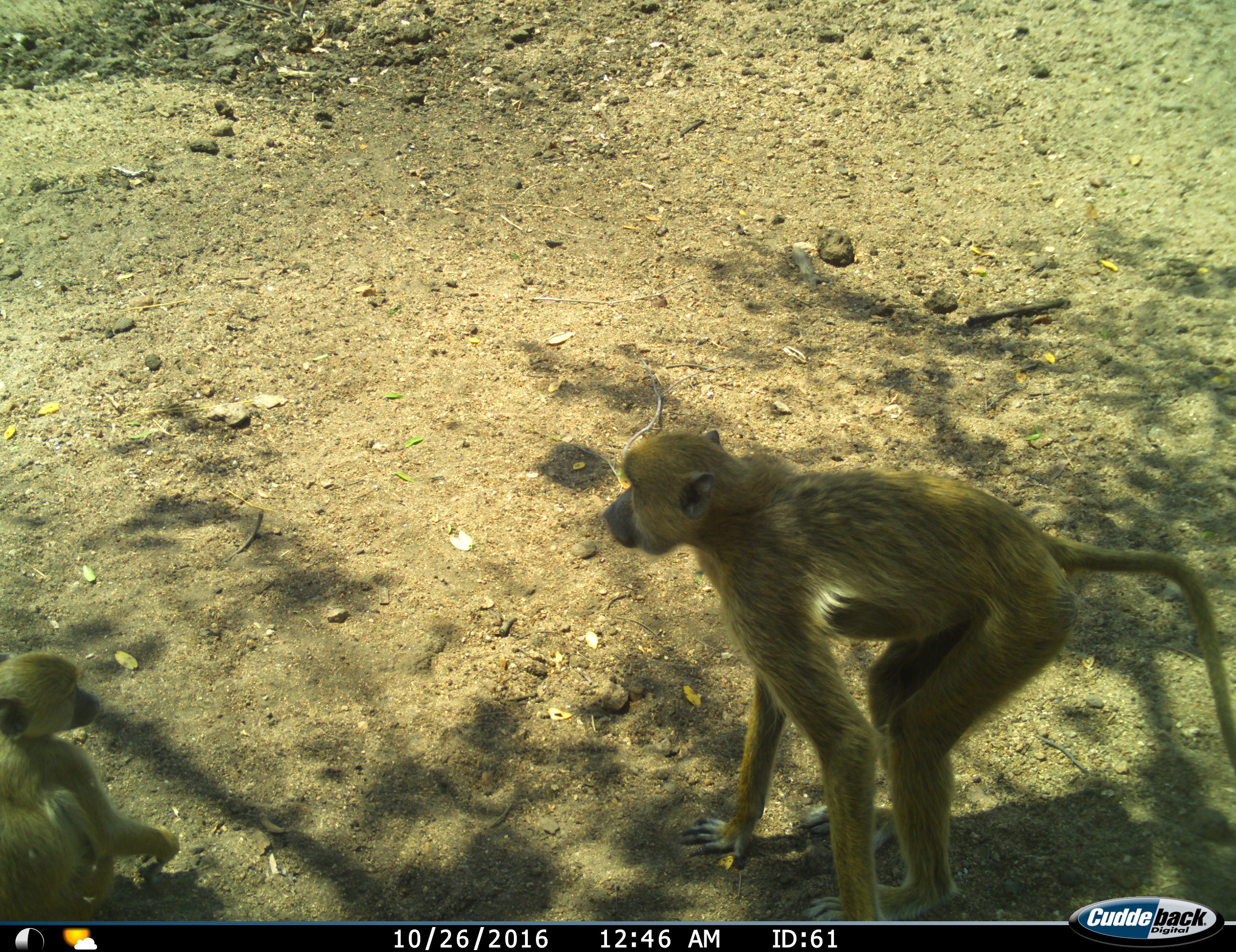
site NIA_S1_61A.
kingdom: Animalia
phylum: Chordata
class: Mammalia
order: Primates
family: Cercopithecidae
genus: Papio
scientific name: Papio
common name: baboon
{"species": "baboon (Papio)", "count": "2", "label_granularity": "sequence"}